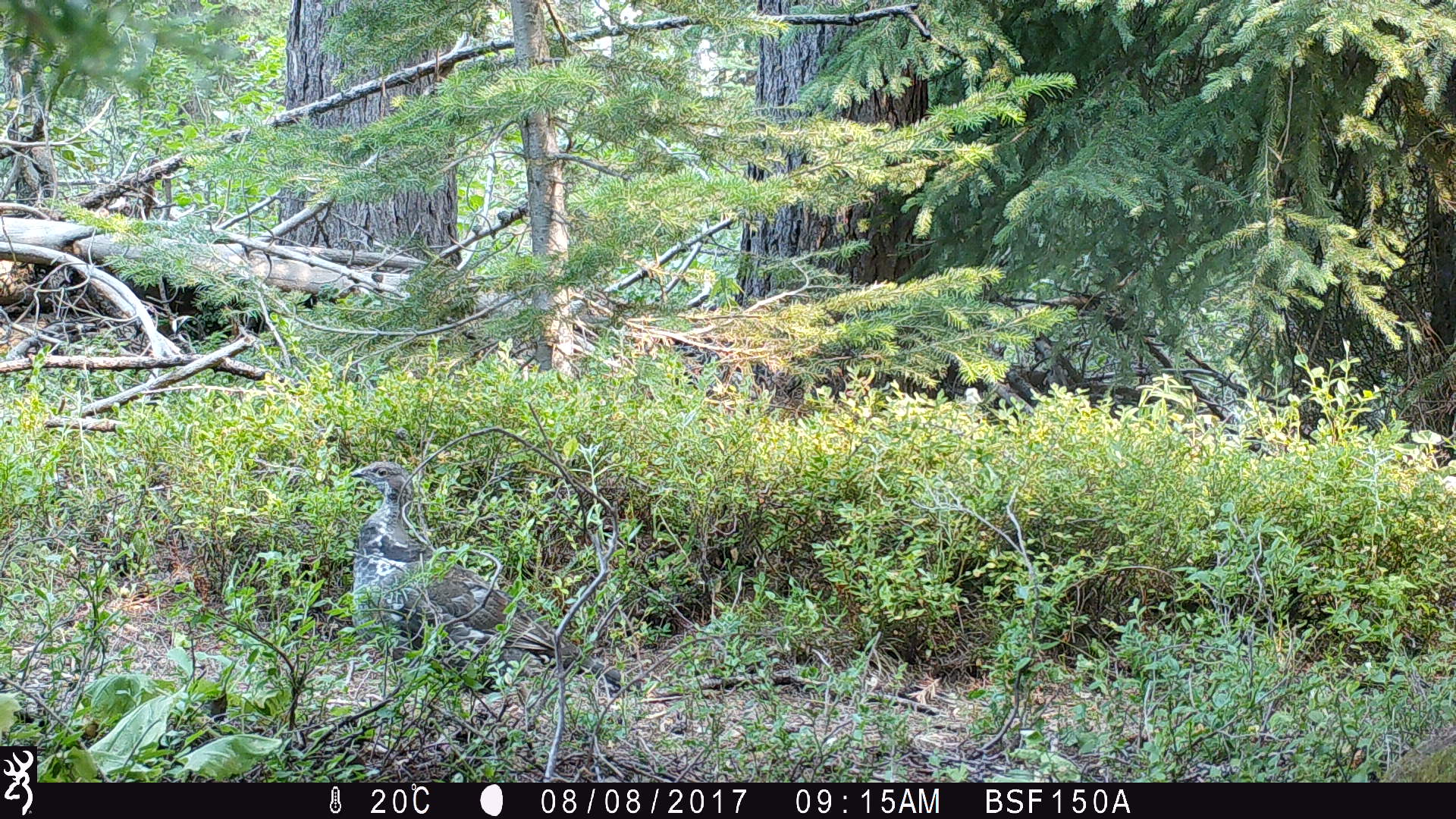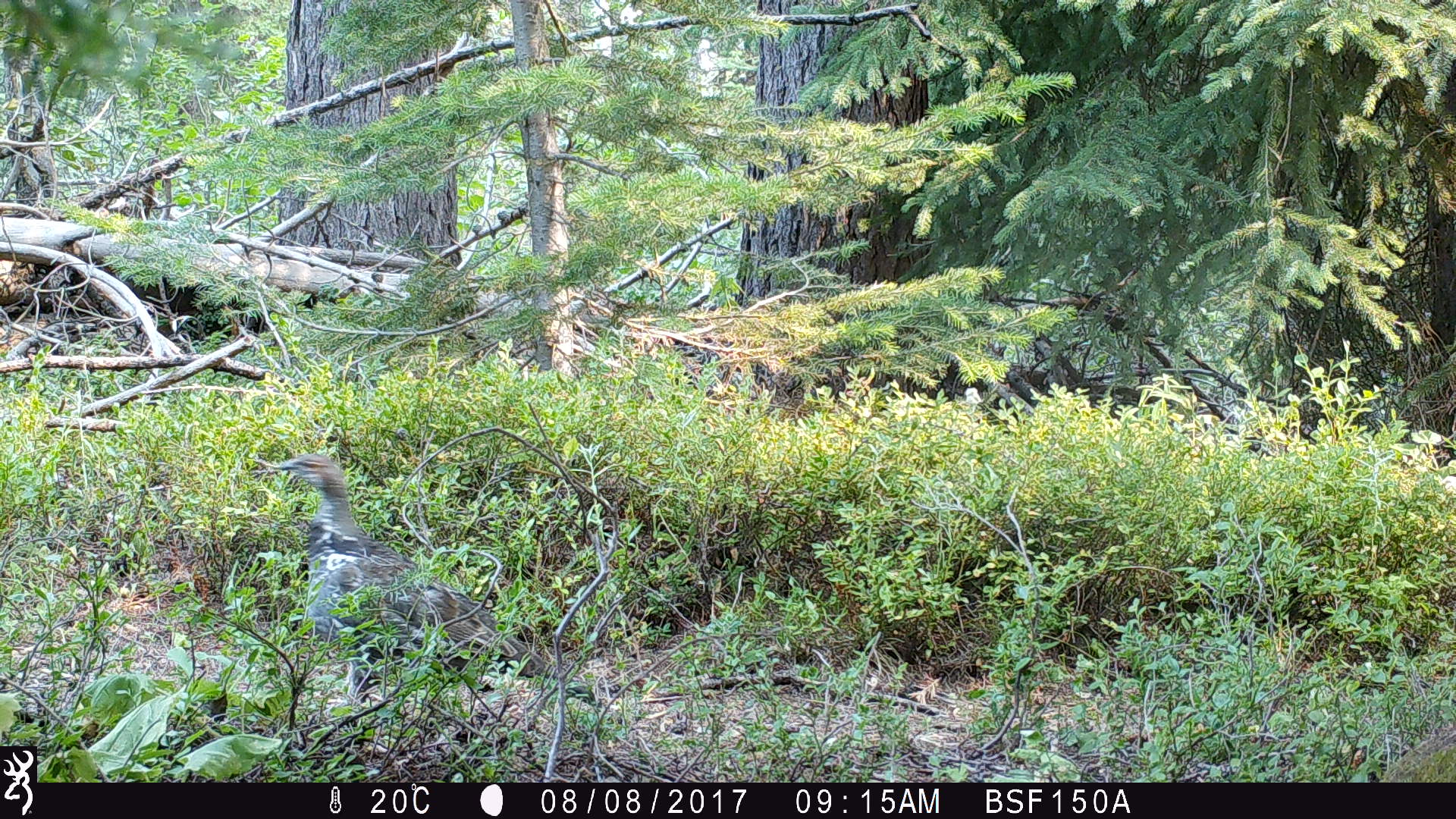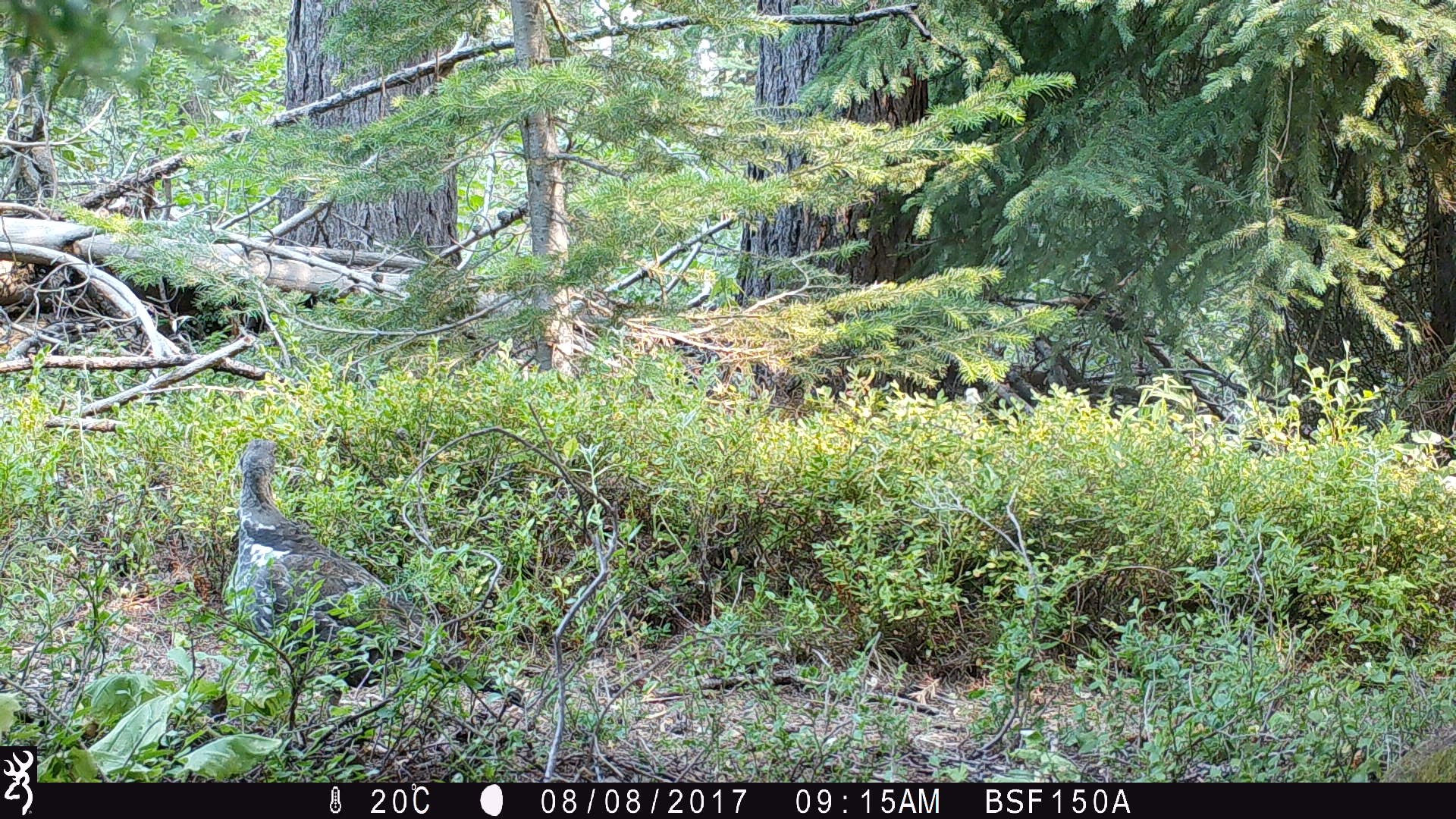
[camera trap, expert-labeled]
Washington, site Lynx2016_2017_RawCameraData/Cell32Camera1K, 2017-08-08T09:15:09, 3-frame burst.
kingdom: Animalia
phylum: Chordata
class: Aves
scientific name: Aves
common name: birds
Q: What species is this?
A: Aves (birds).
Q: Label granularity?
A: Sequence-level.